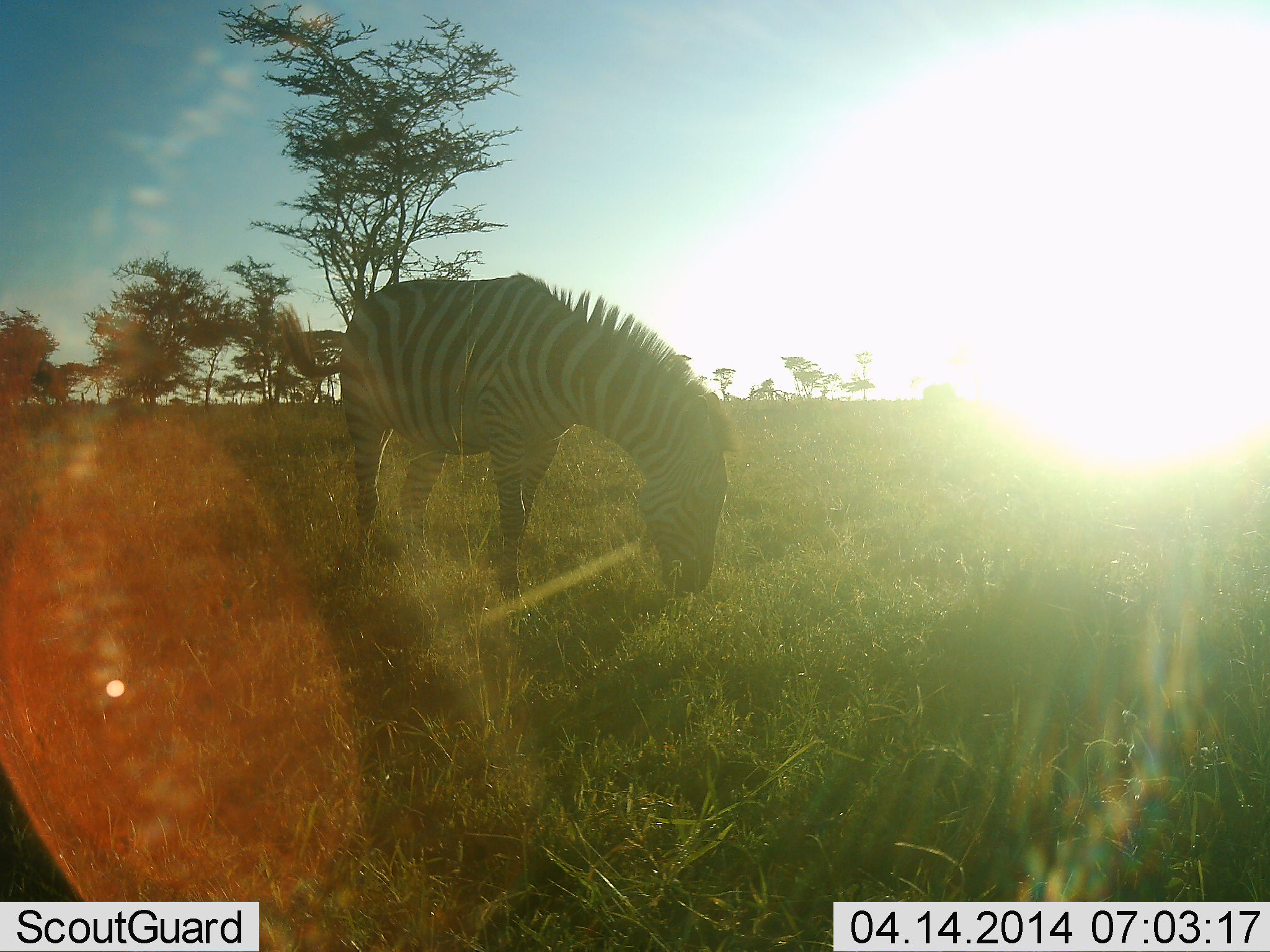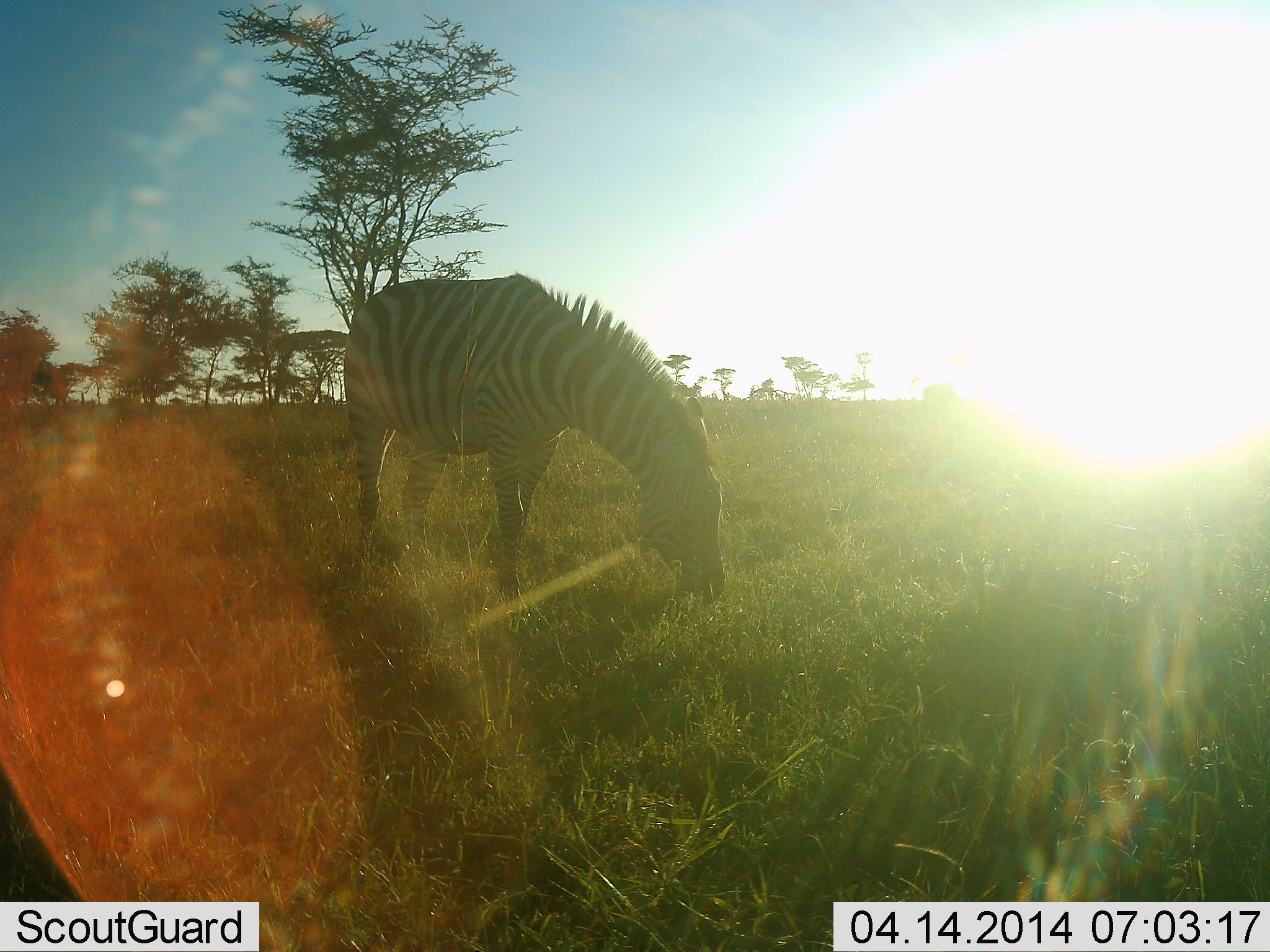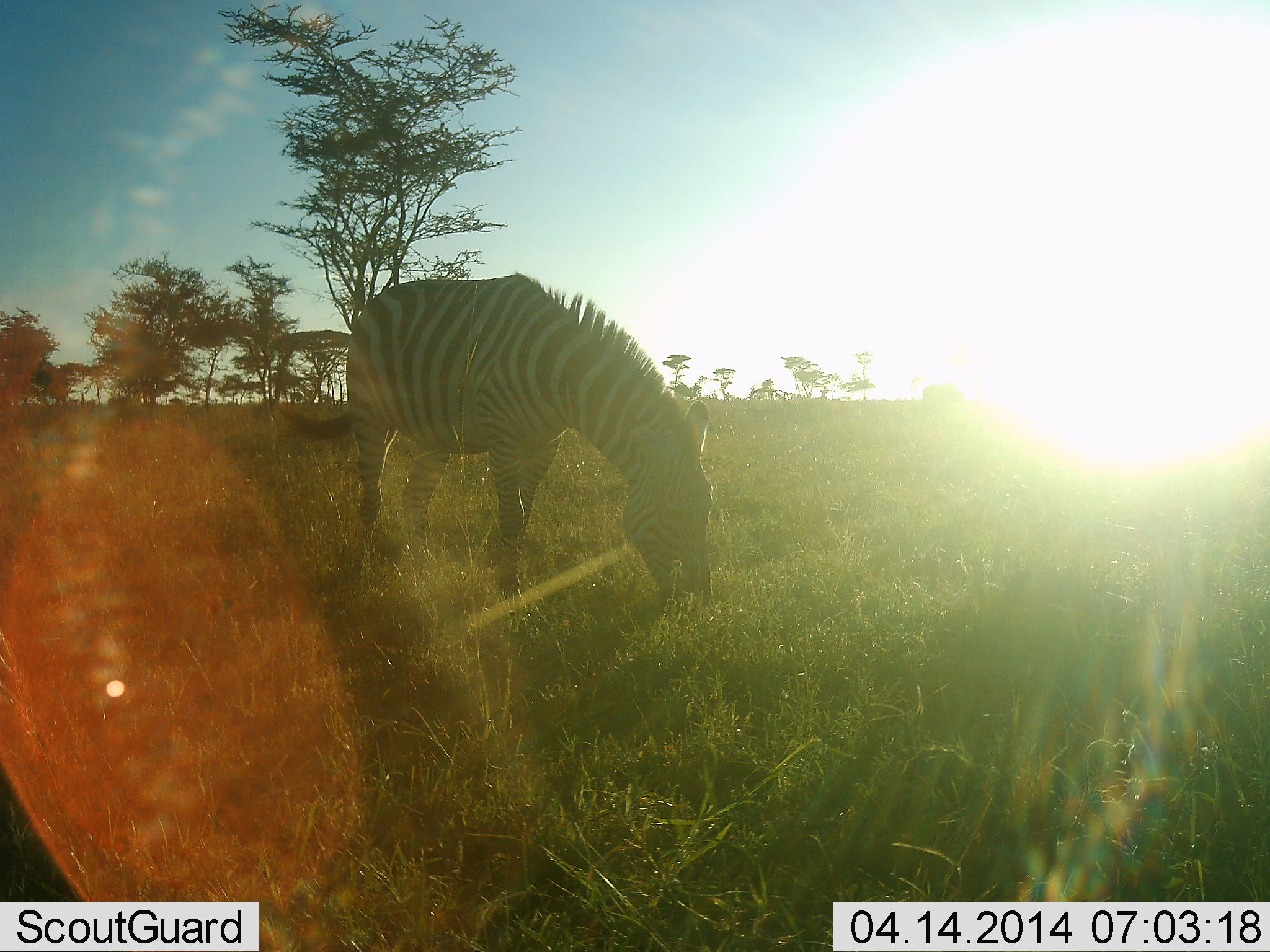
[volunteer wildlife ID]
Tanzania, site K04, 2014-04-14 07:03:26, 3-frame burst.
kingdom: Animalia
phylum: Chordata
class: Mammalia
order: Perissodactyla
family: Equidae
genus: Equus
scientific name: Equus quagga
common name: plains zebra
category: zebra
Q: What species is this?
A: Zebra (plains zebra) (Equus quagga).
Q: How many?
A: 1.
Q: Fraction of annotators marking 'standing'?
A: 10%.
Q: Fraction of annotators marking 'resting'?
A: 0%.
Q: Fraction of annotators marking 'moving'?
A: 0%.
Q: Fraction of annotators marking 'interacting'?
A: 0%.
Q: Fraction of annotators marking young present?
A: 0%.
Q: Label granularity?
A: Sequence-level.